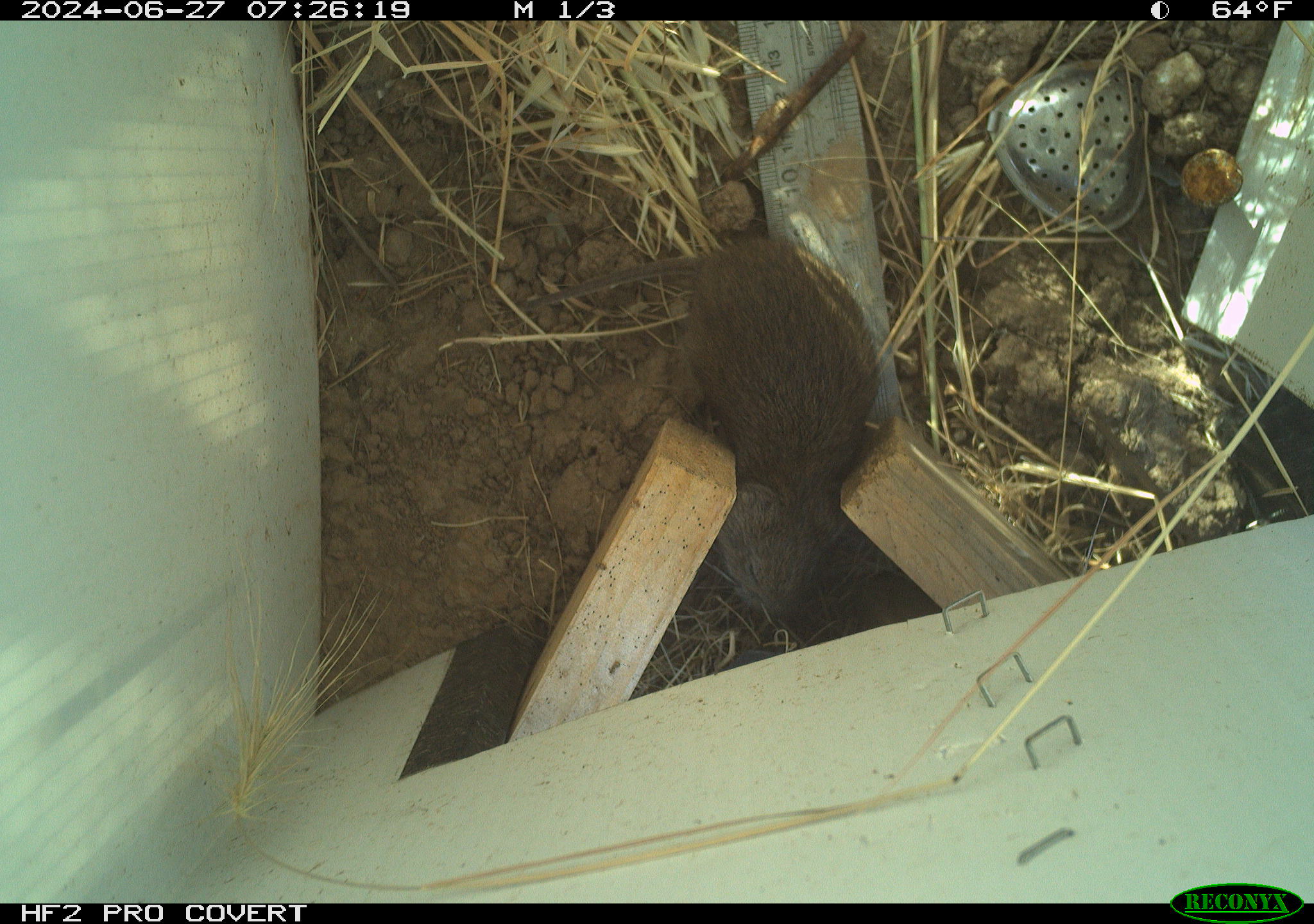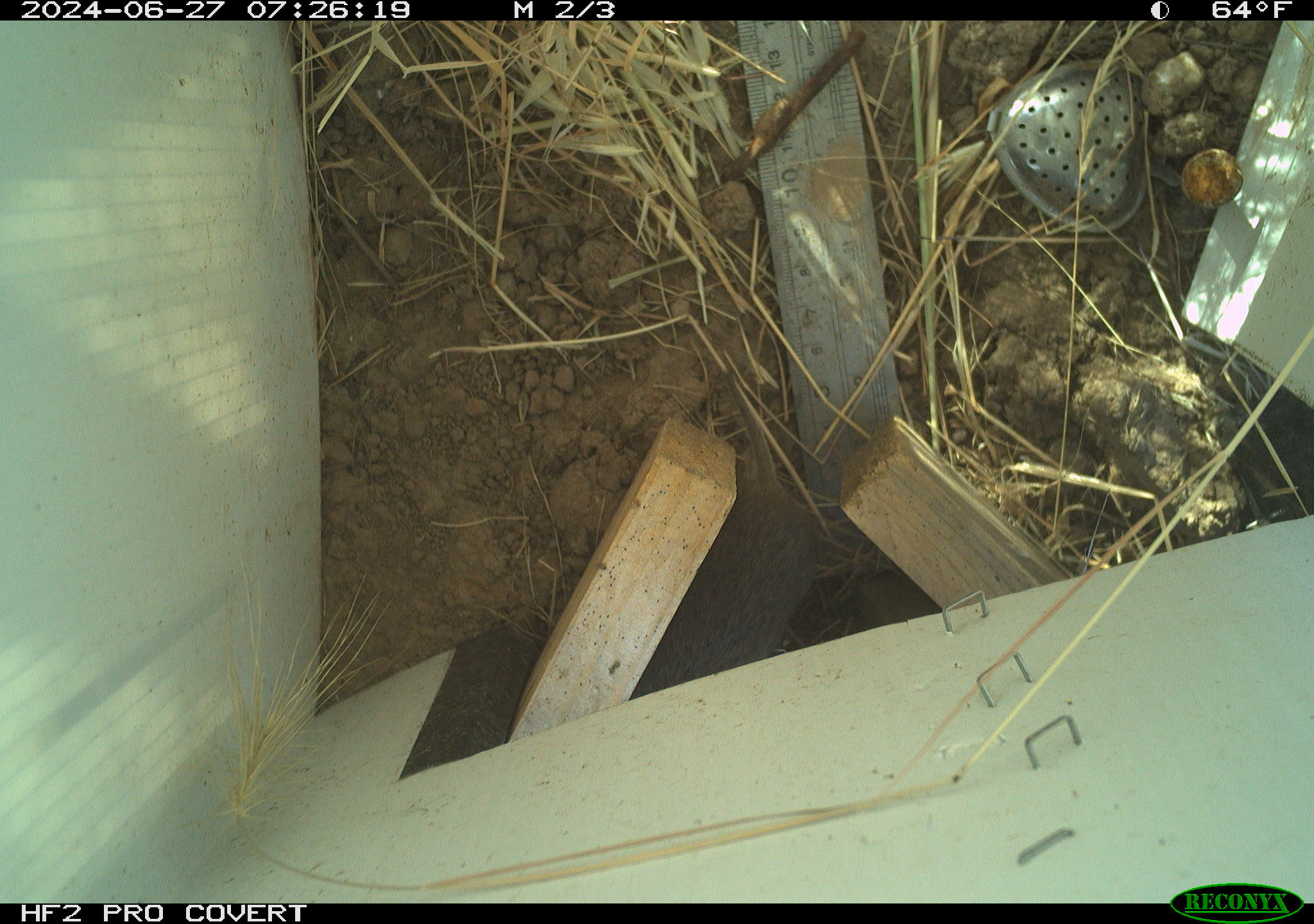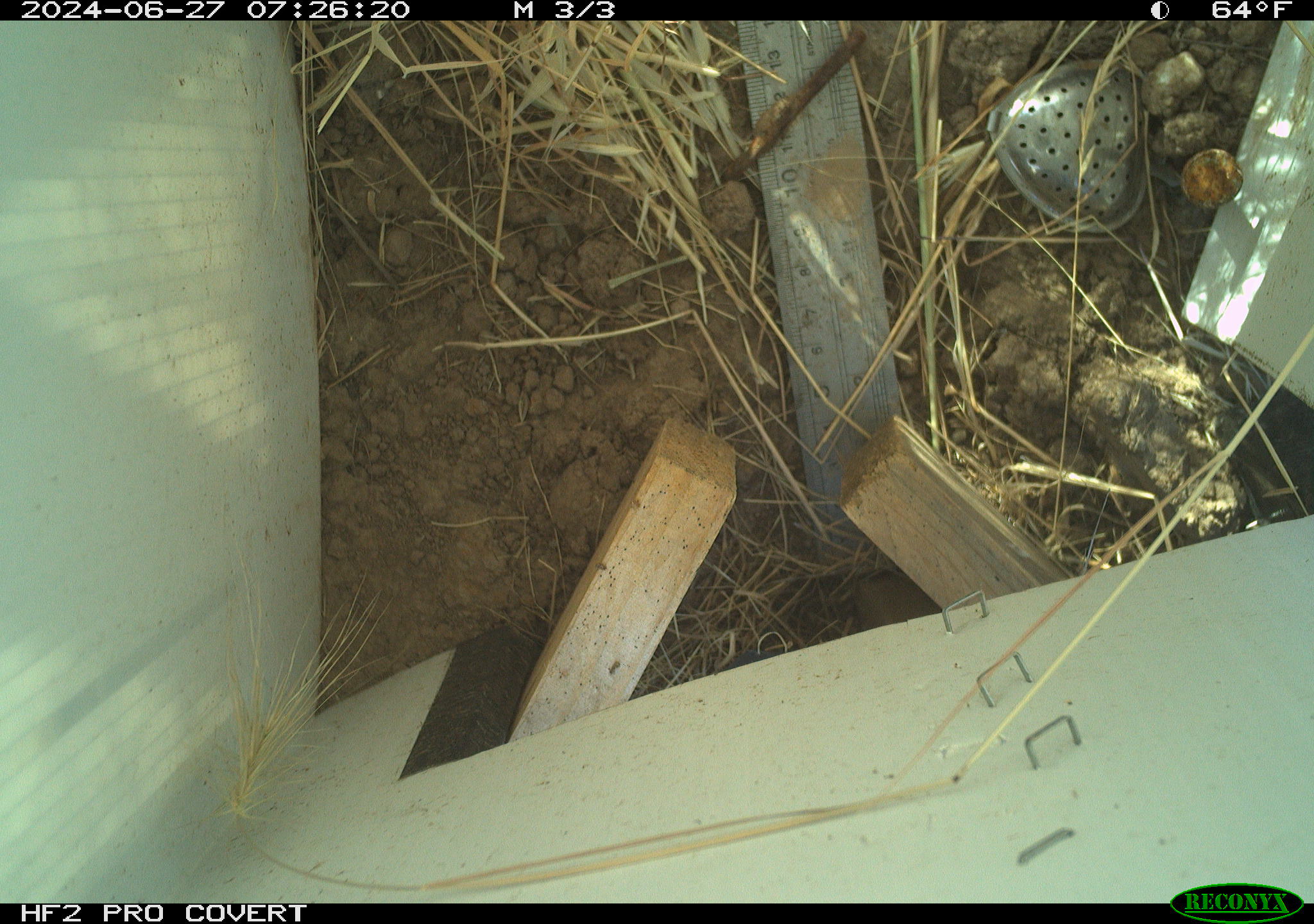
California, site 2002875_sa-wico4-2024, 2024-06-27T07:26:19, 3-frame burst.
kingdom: Animalia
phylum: Chordata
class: Mammalia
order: Rodentia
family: Cricetidae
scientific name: Arvicolinae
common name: voles, lemmings, and muskrats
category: arvicolinae subfamily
Arvicolinae subfamily (voles, lemmings, and muskrats) (Arvicolinae).